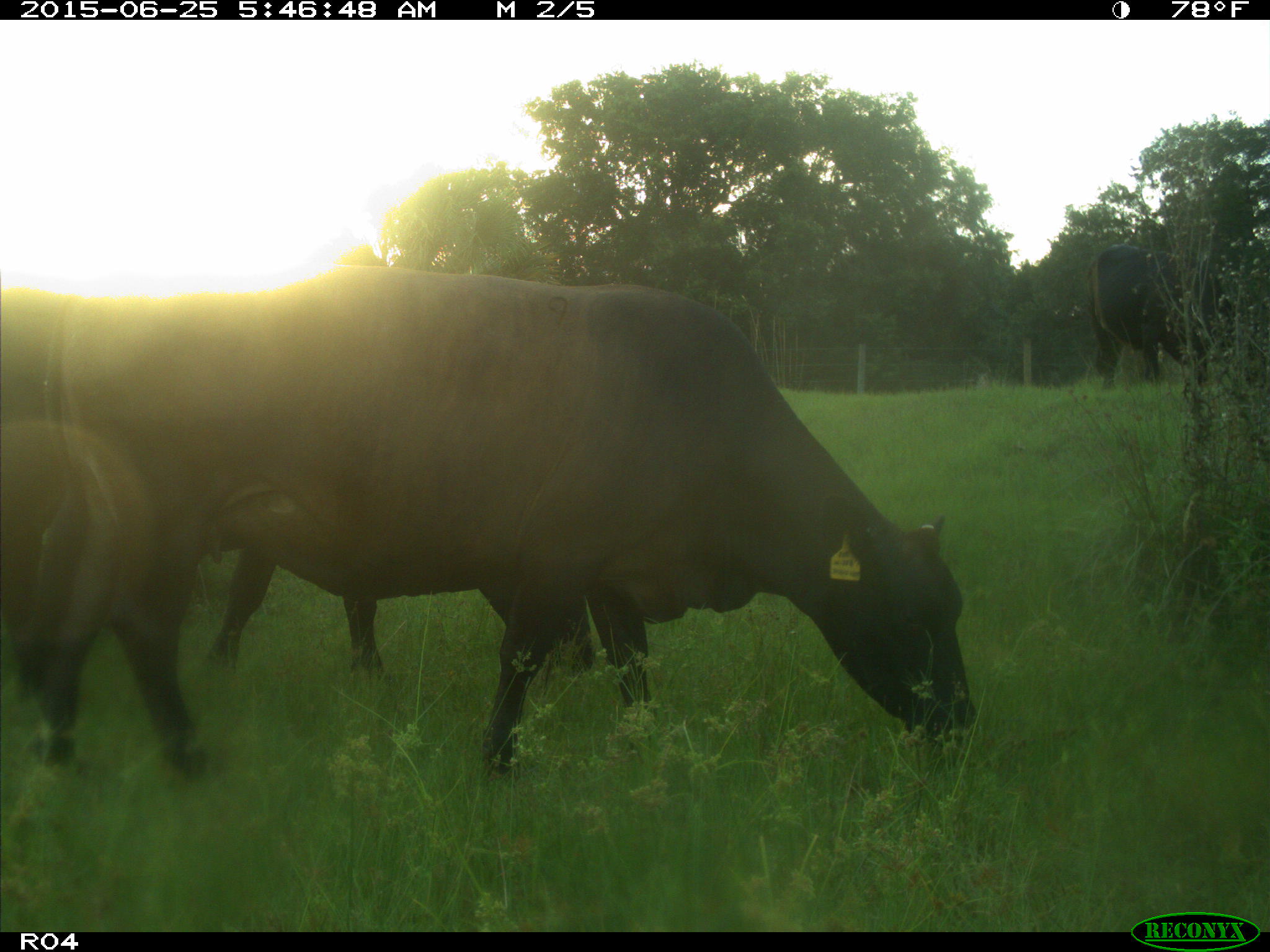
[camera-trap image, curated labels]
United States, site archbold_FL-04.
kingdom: Animalia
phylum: Chordata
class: Mammalia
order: Artiodactyla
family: Bovidae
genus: Bos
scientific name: Bos taurus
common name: domestic cow